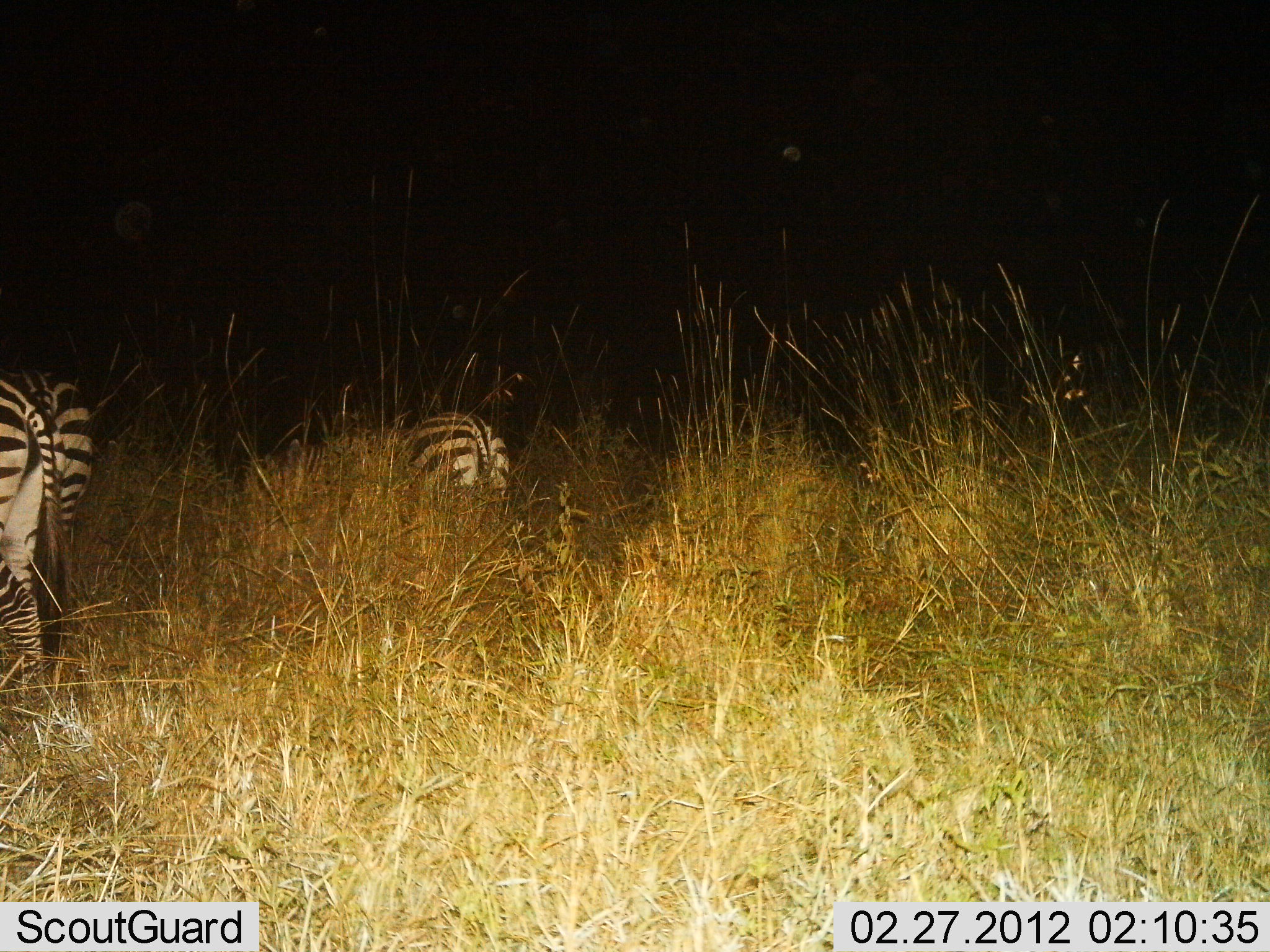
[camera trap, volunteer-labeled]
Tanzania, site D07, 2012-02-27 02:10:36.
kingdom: Animalia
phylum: Chordata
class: Mammalia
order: Perissodactyla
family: Equidae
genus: Equus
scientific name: Equus quagga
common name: plains zebra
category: zebra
Zebra (plains zebra) (Equus quagga), count 2. Behavior (volunteer vote fractions): standing 67%, resting 6%, moving 18%, interacting 0%. Young present (vote fraction): 0%. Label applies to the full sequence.